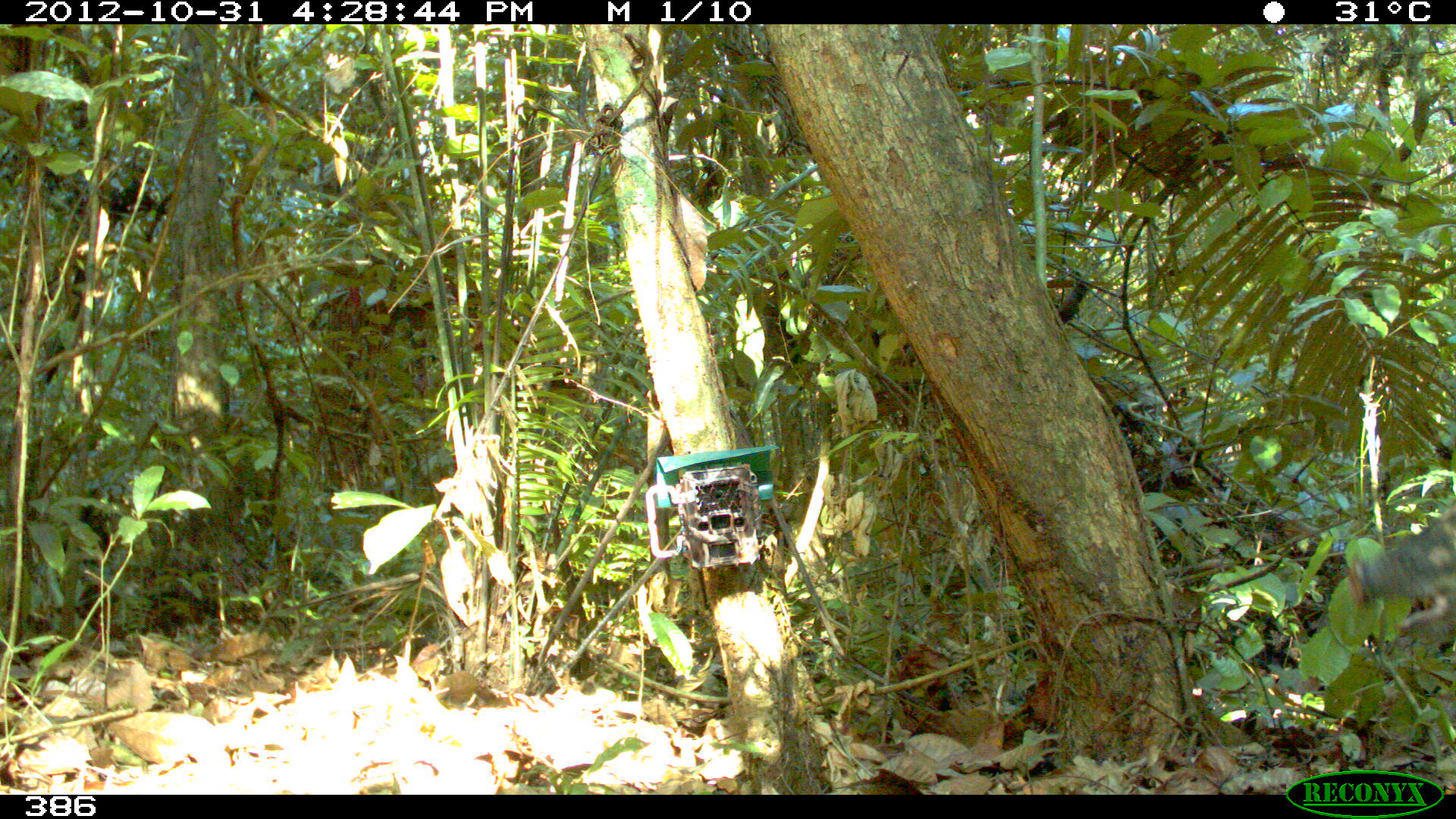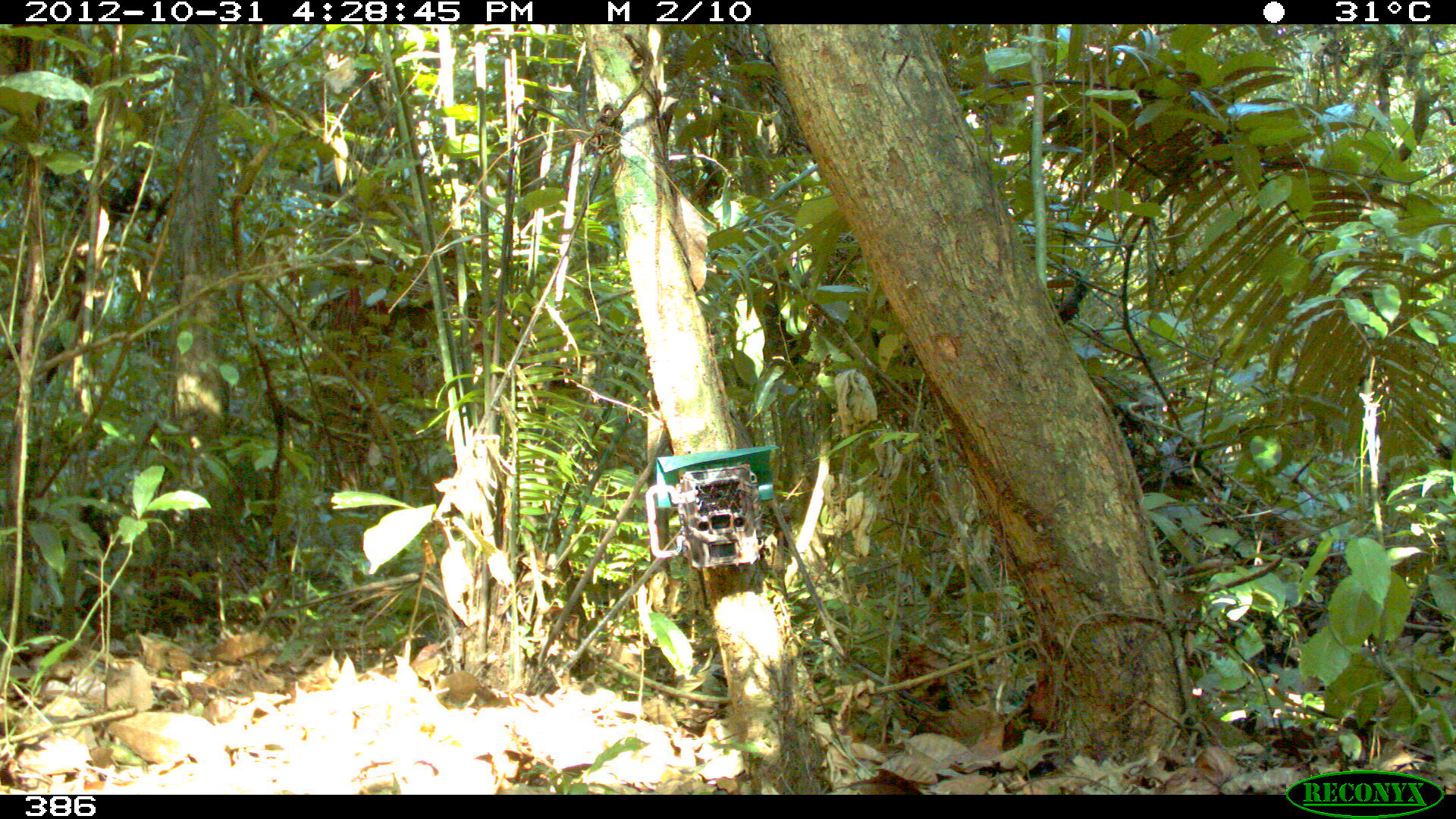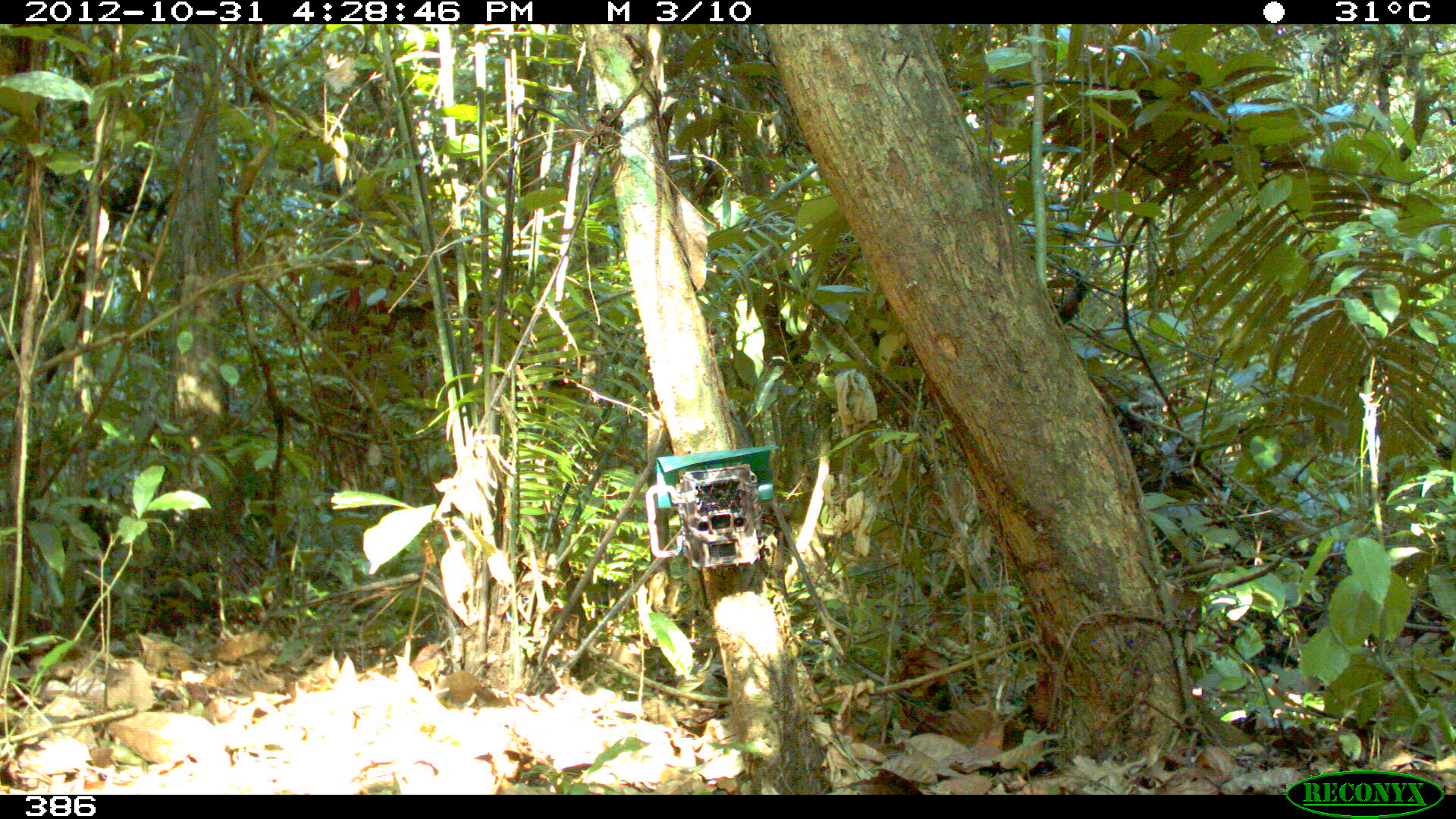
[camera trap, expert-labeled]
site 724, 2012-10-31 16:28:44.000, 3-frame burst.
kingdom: Animalia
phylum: Chordata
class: Mammalia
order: Artiodactyla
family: Tayassuidae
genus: Tayassu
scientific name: Tayassu pecari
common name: white-lipped peccary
Tayassu pecari (white-lipped peccary).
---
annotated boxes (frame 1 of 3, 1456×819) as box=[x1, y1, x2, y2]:
tayassu pecari: box=[1344, 501, 1453, 643]